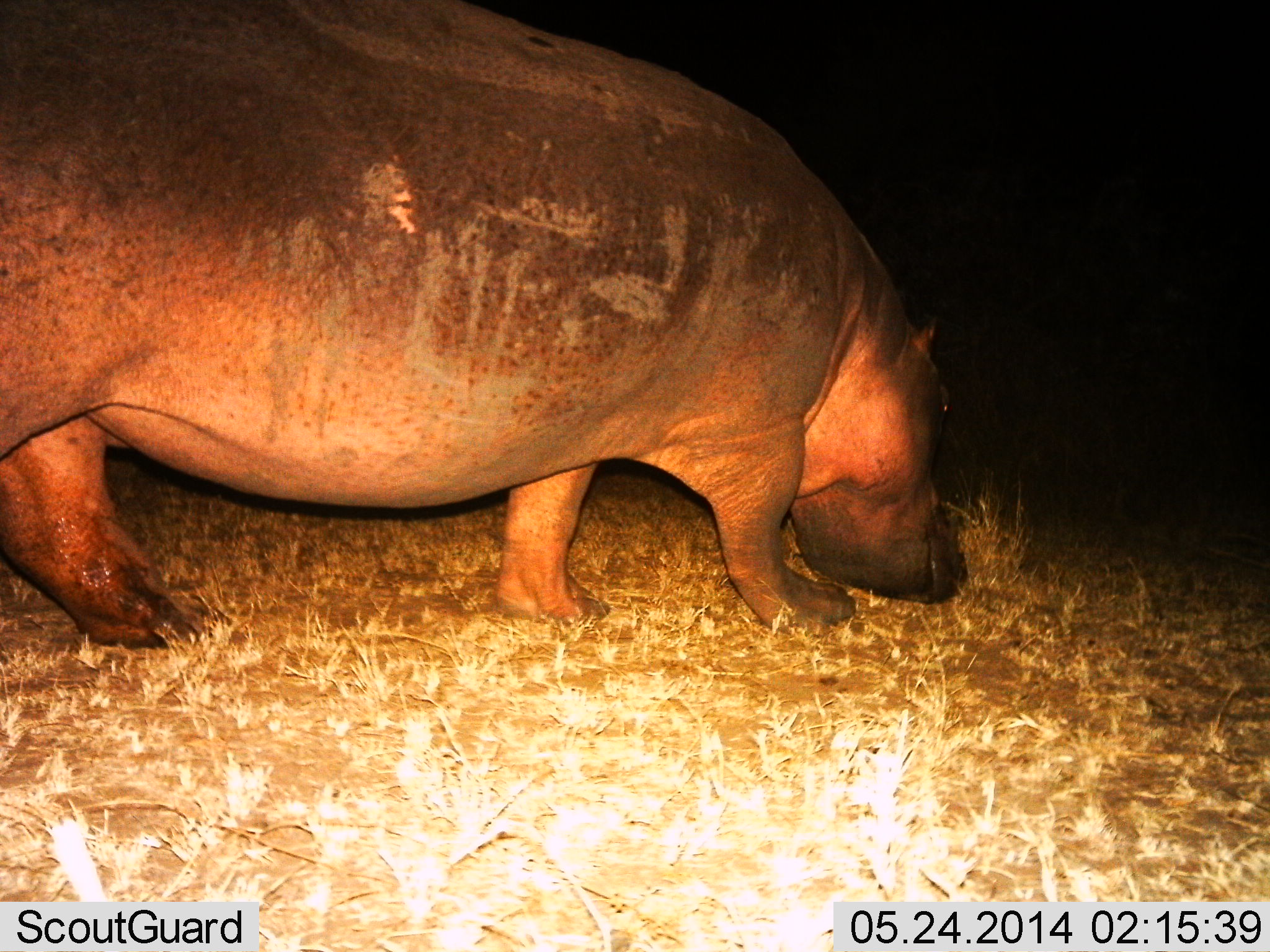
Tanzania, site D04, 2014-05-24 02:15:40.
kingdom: Animalia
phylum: Chordata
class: Mammalia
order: Artiodactyla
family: Hippopotamidae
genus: Hippopotamus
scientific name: Hippopotamus amphibius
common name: hippopotamus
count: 1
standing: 10%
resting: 0%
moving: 20%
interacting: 0%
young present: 0%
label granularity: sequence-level